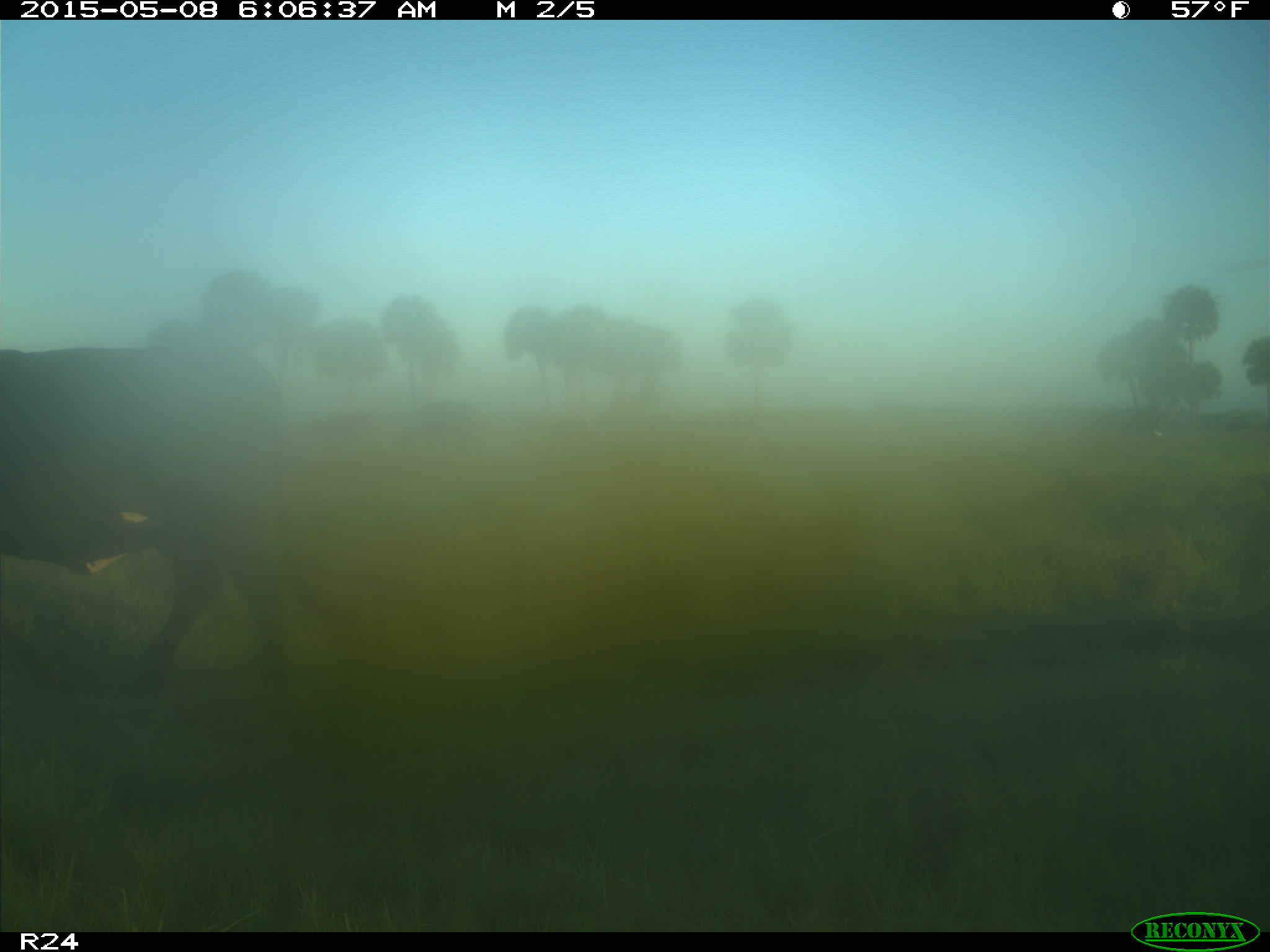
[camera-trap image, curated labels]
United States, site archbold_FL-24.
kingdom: Animalia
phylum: Chordata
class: Mammalia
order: Artiodactyla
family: Bovidae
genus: Bos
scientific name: Bos taurus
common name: domestic cow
Bos taurus (domestic cow).